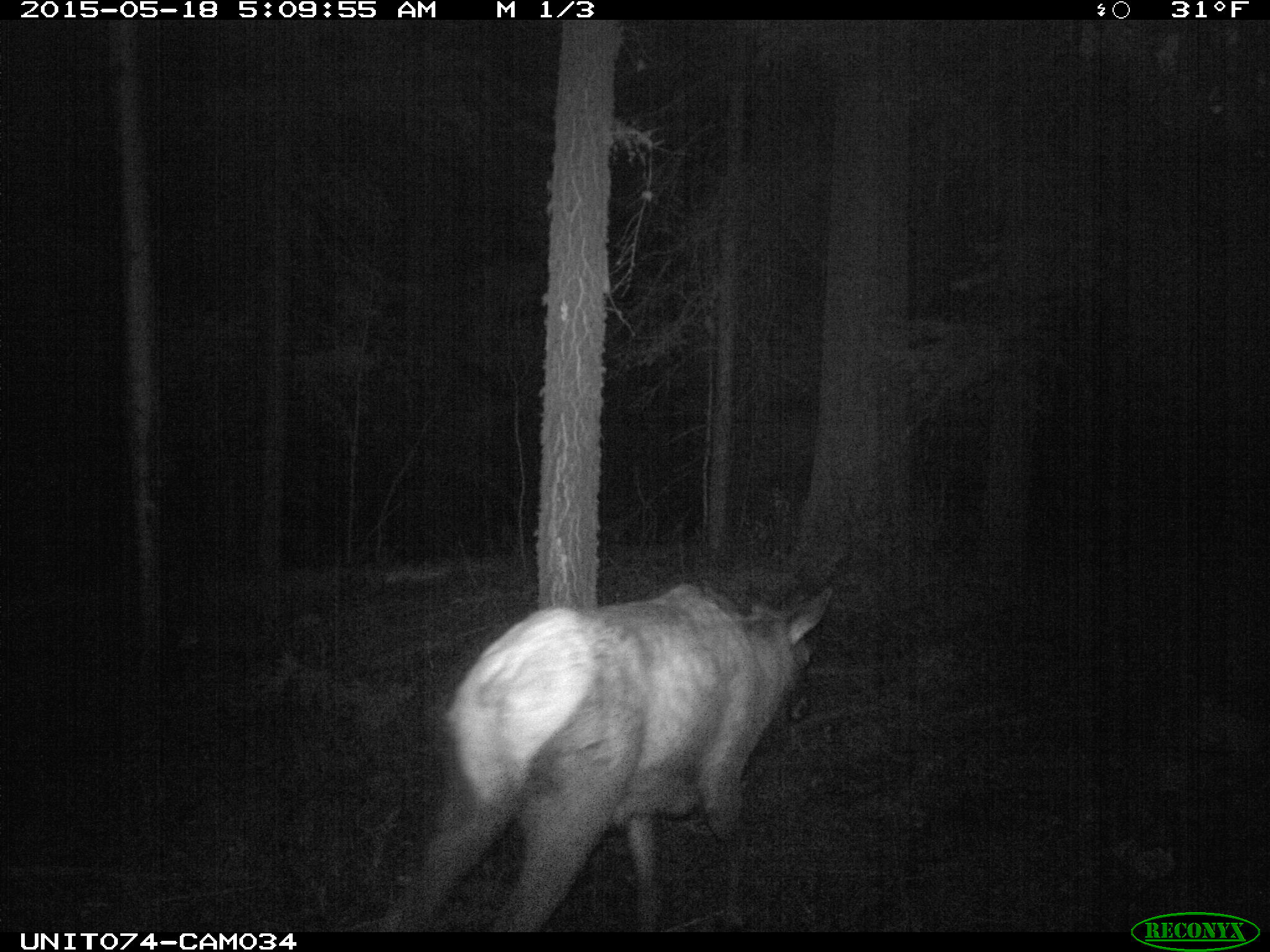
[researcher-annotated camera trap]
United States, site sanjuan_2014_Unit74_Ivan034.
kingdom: Animalia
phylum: Chordata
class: Mammalia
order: Artiodactyla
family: Cervidae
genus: Cervus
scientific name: Cervus elaphus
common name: red deer